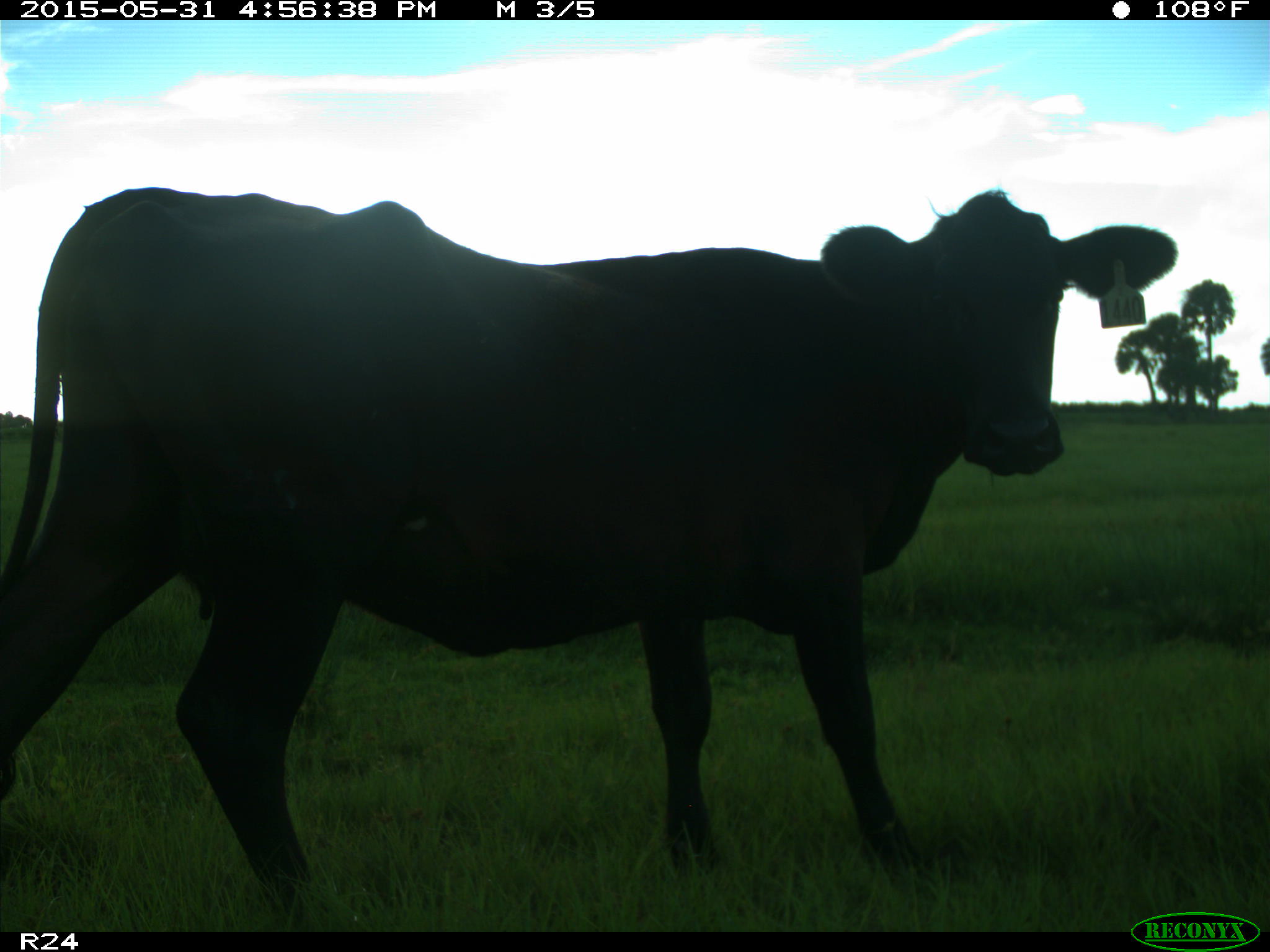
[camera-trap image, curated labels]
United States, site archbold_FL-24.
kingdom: Animalia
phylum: Chordata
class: Mammalia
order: Artiodactyla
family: Bovidae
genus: Bos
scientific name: Bos taurus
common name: domestic cow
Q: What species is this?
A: Bos taurus (domestic cow).